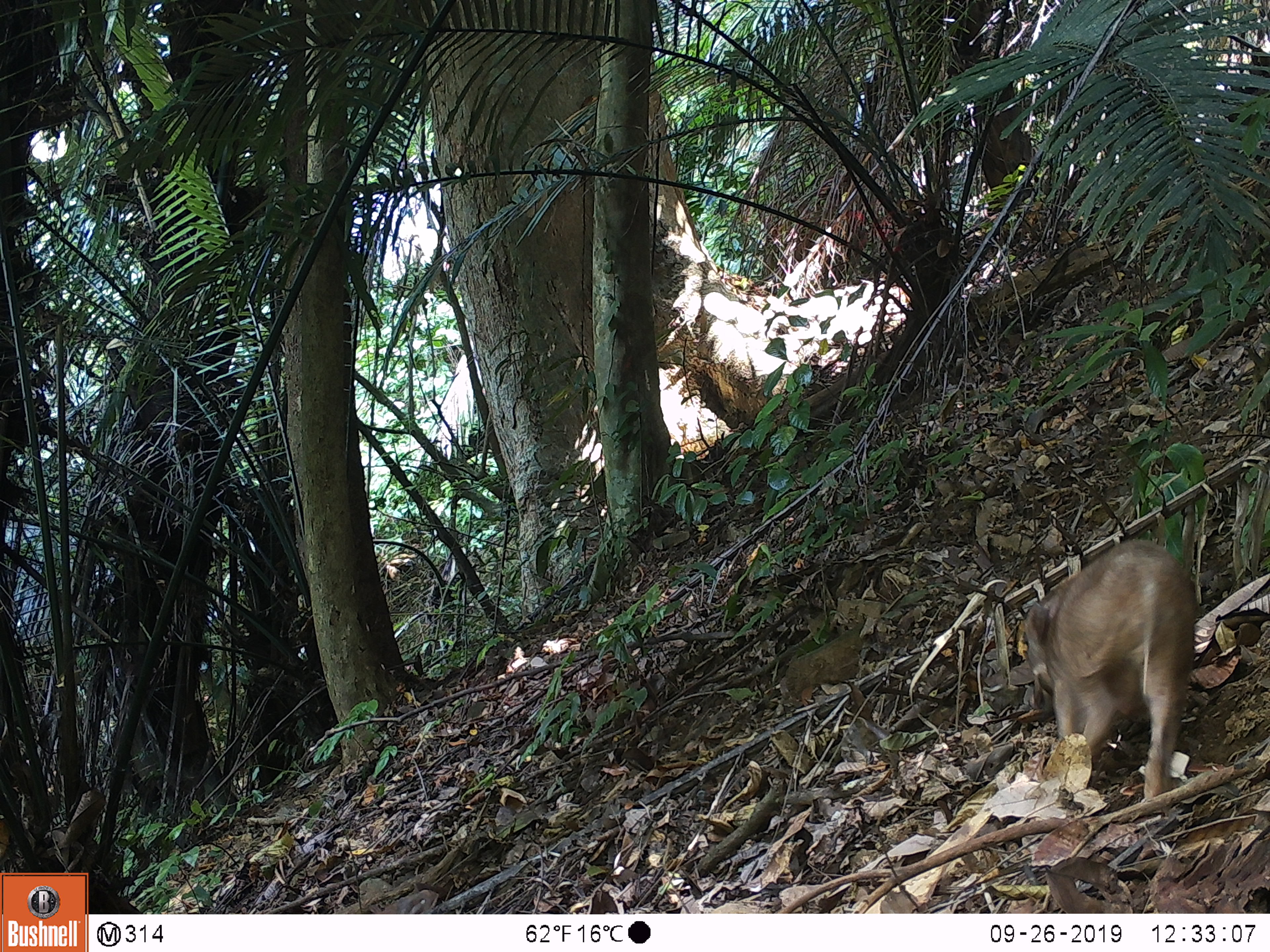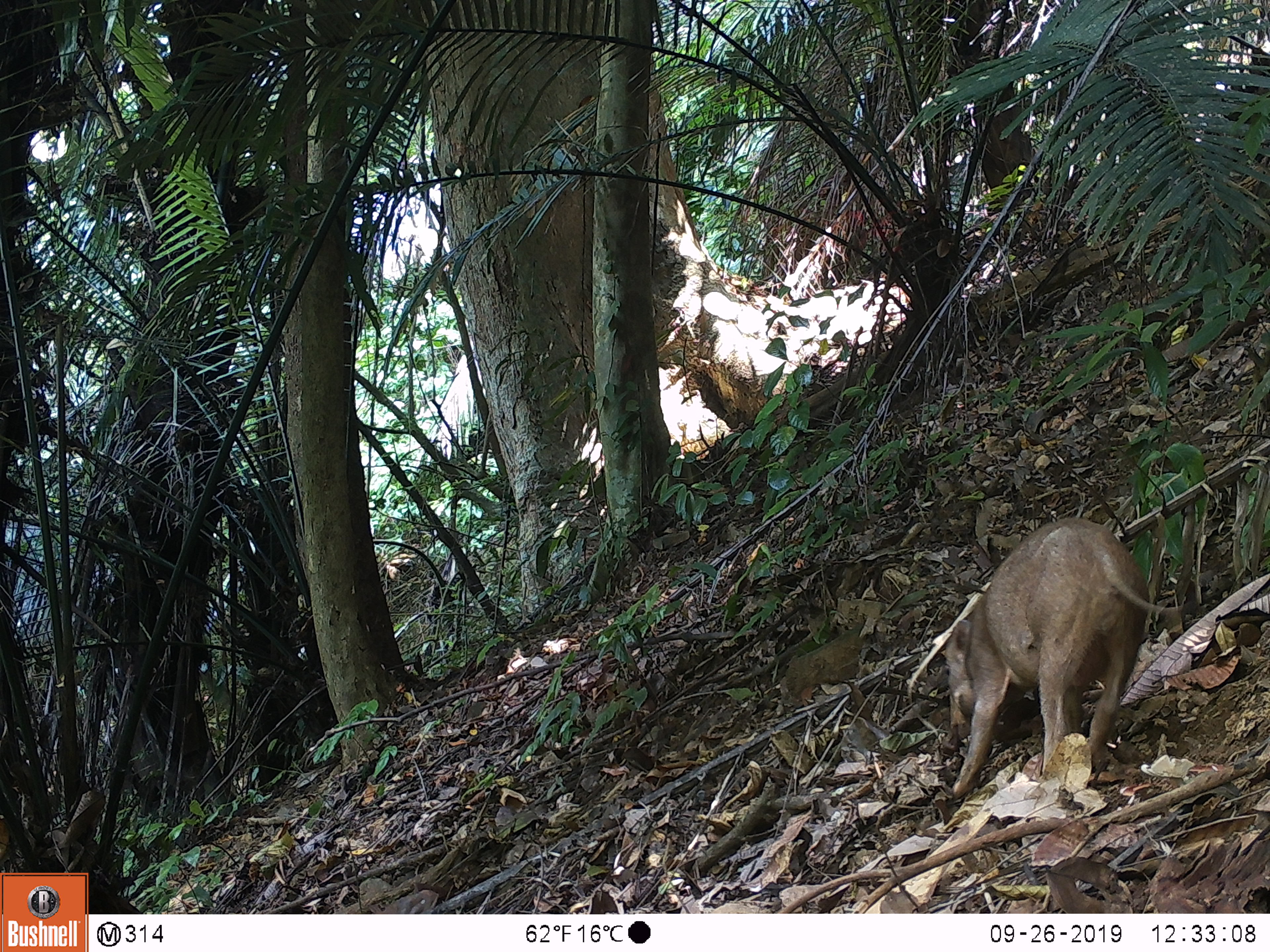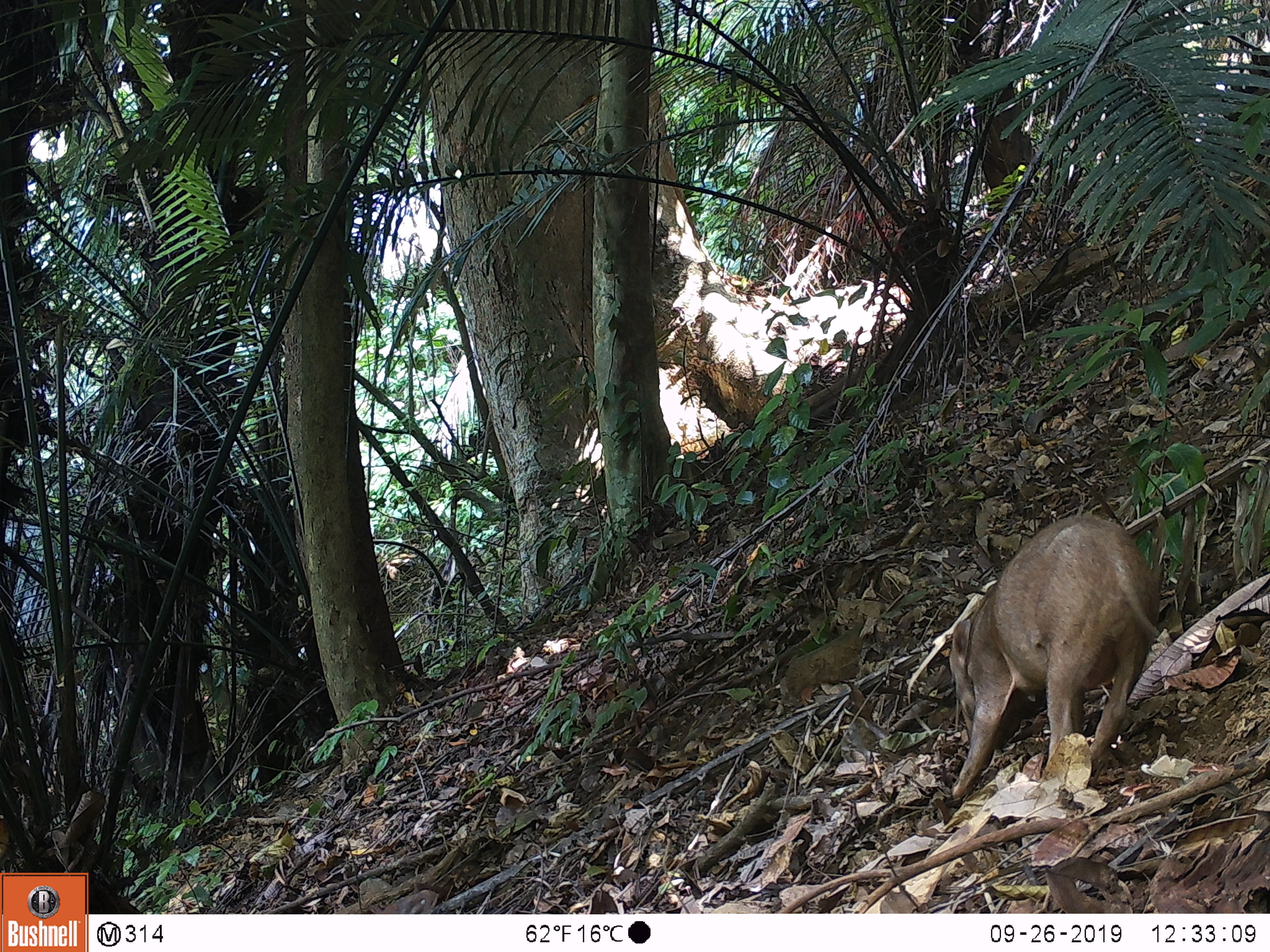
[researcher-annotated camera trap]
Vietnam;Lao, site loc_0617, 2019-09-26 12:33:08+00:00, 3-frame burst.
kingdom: Animalia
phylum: Chordata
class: Mammalia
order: Artiodactyla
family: Suidae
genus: Sus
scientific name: Sus scrofa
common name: eurasian wild pig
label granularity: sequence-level